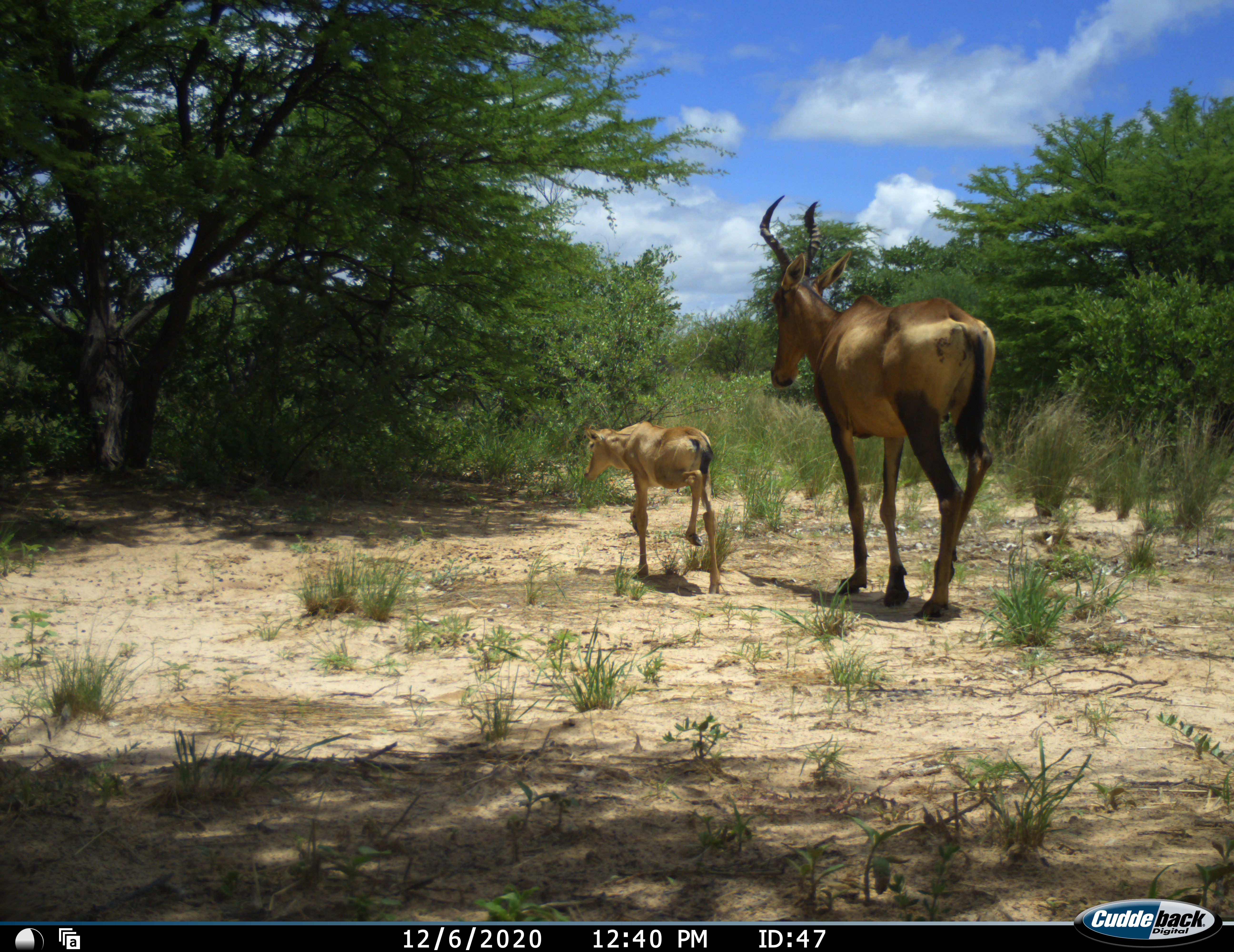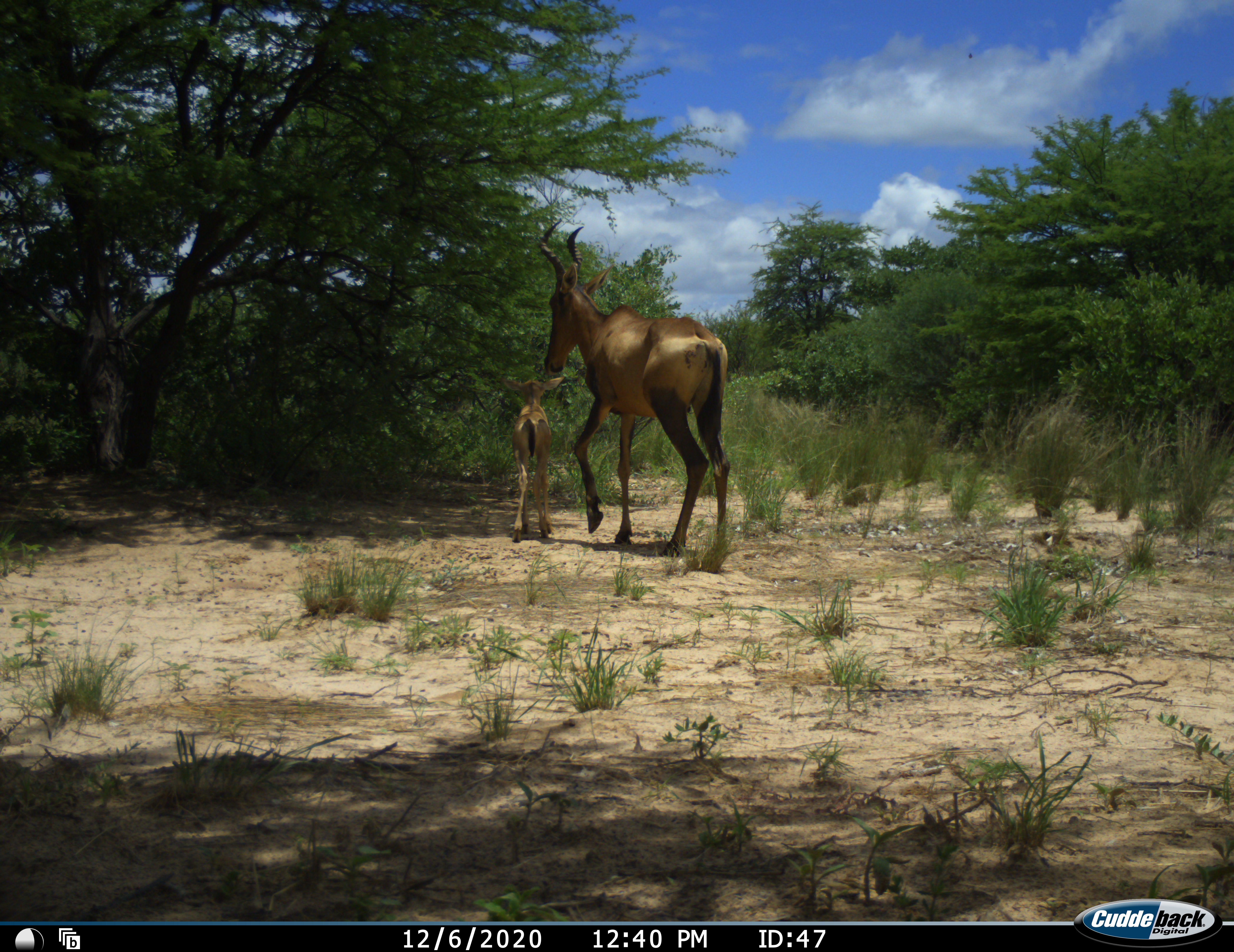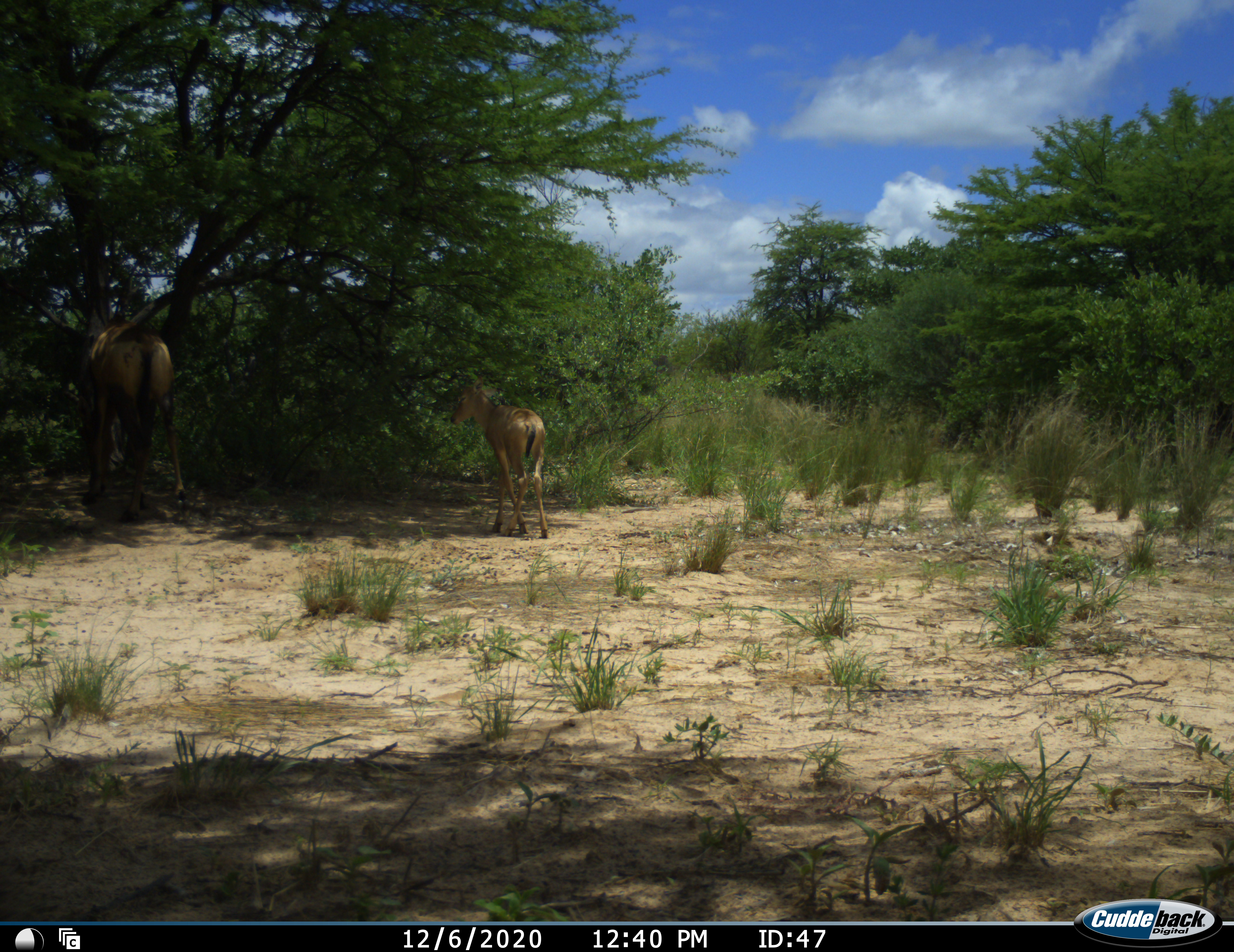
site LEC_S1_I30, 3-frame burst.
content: unidentified animal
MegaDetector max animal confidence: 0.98